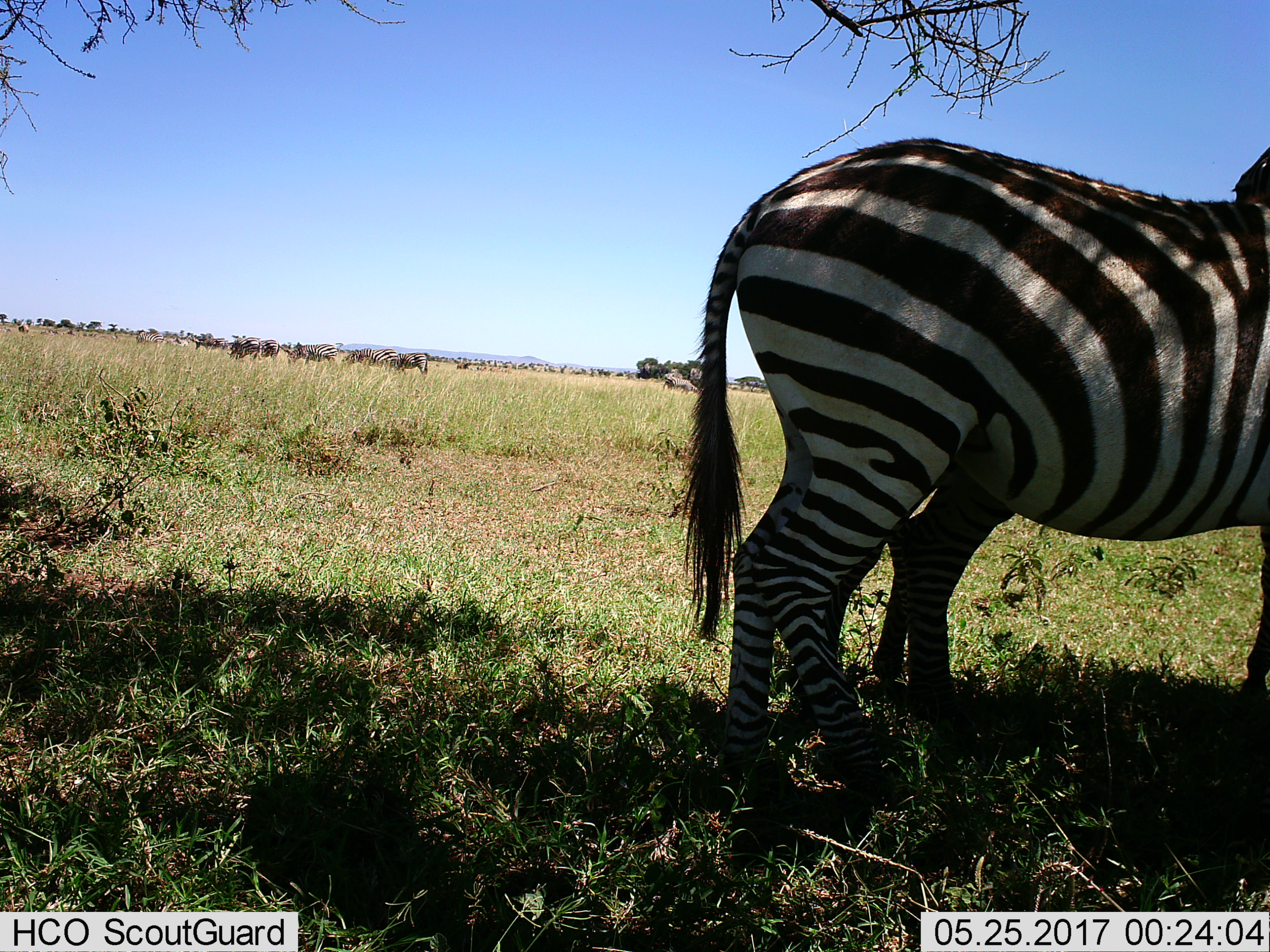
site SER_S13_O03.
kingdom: Animalia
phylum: Chordata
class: Mammalia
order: Perissodactyla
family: Equidae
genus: Equus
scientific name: Equus quagga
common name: plains zebra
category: zebraplains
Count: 11-50.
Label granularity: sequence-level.